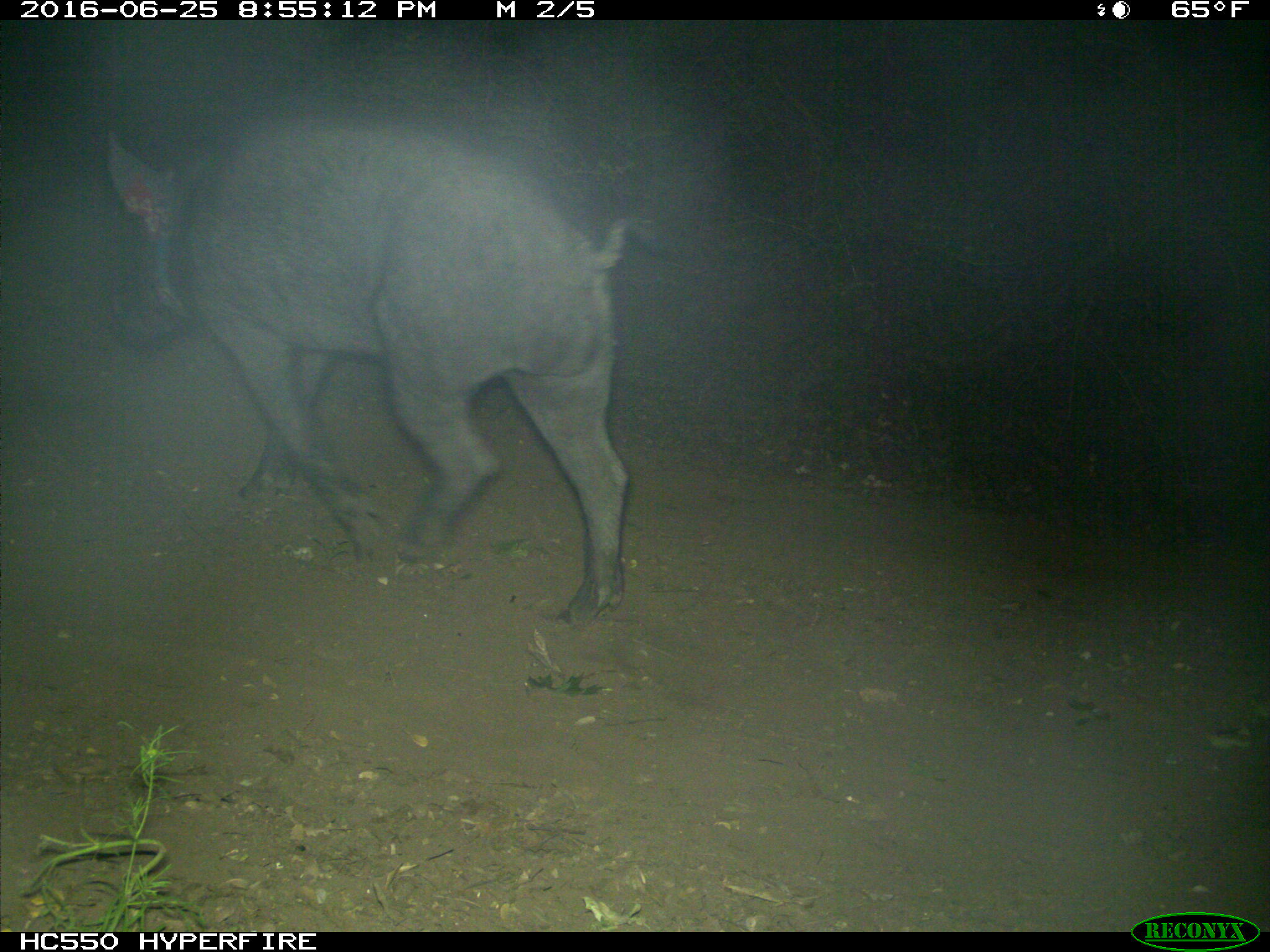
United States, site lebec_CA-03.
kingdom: Animalia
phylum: Chordata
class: Mammalia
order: Artiodactyla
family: Suidae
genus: Sus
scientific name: Sus scrofa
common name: wild boar